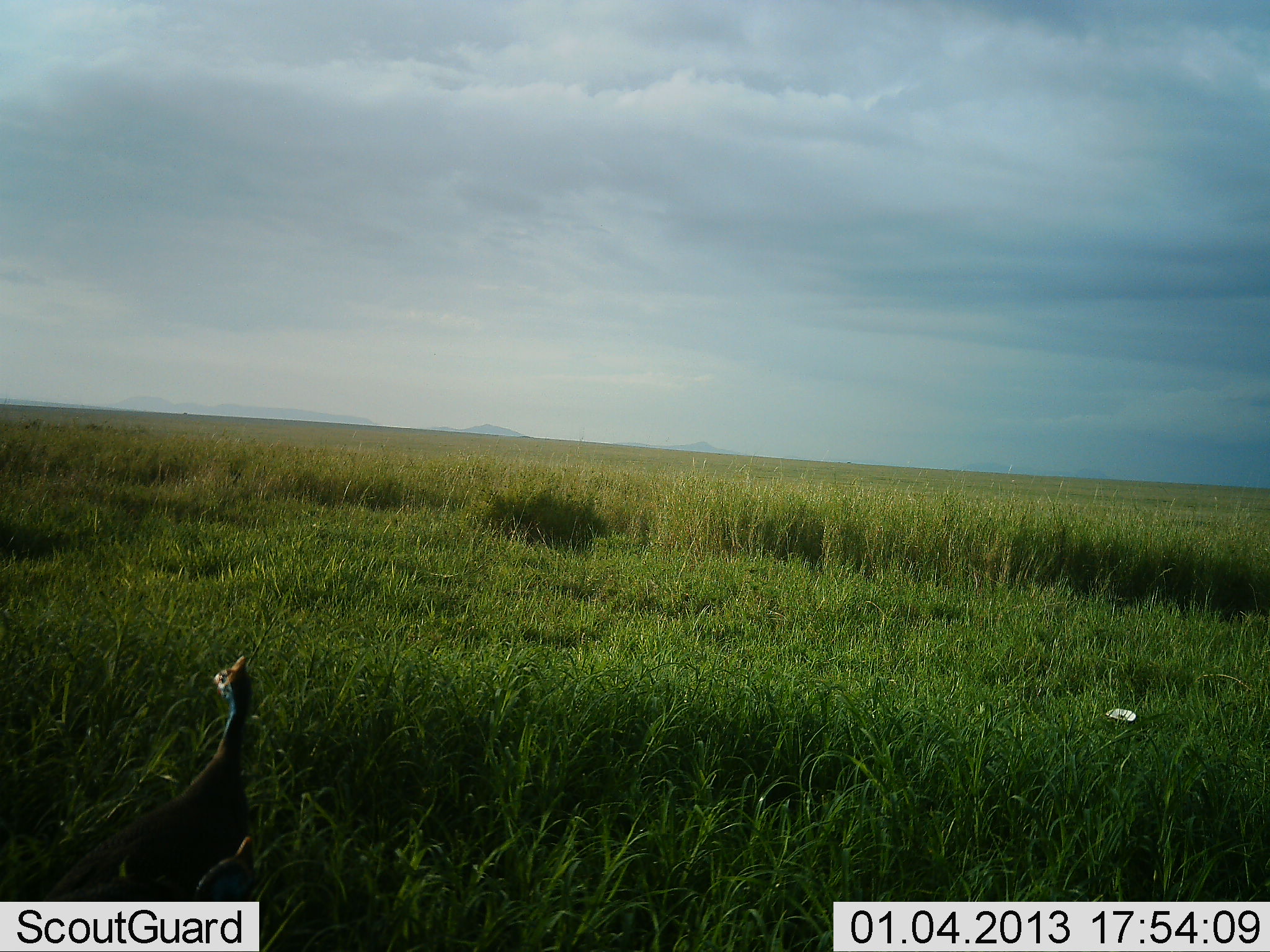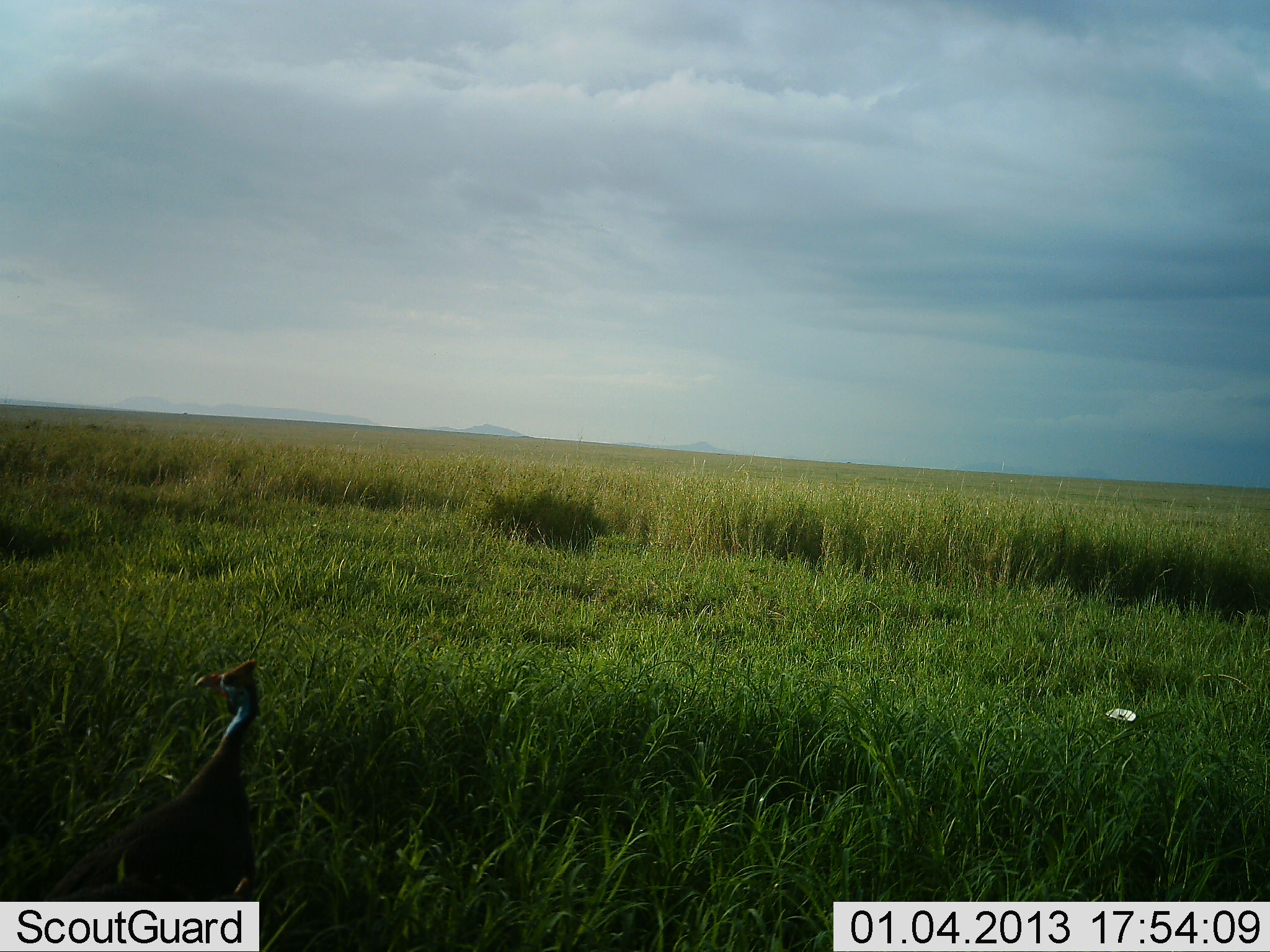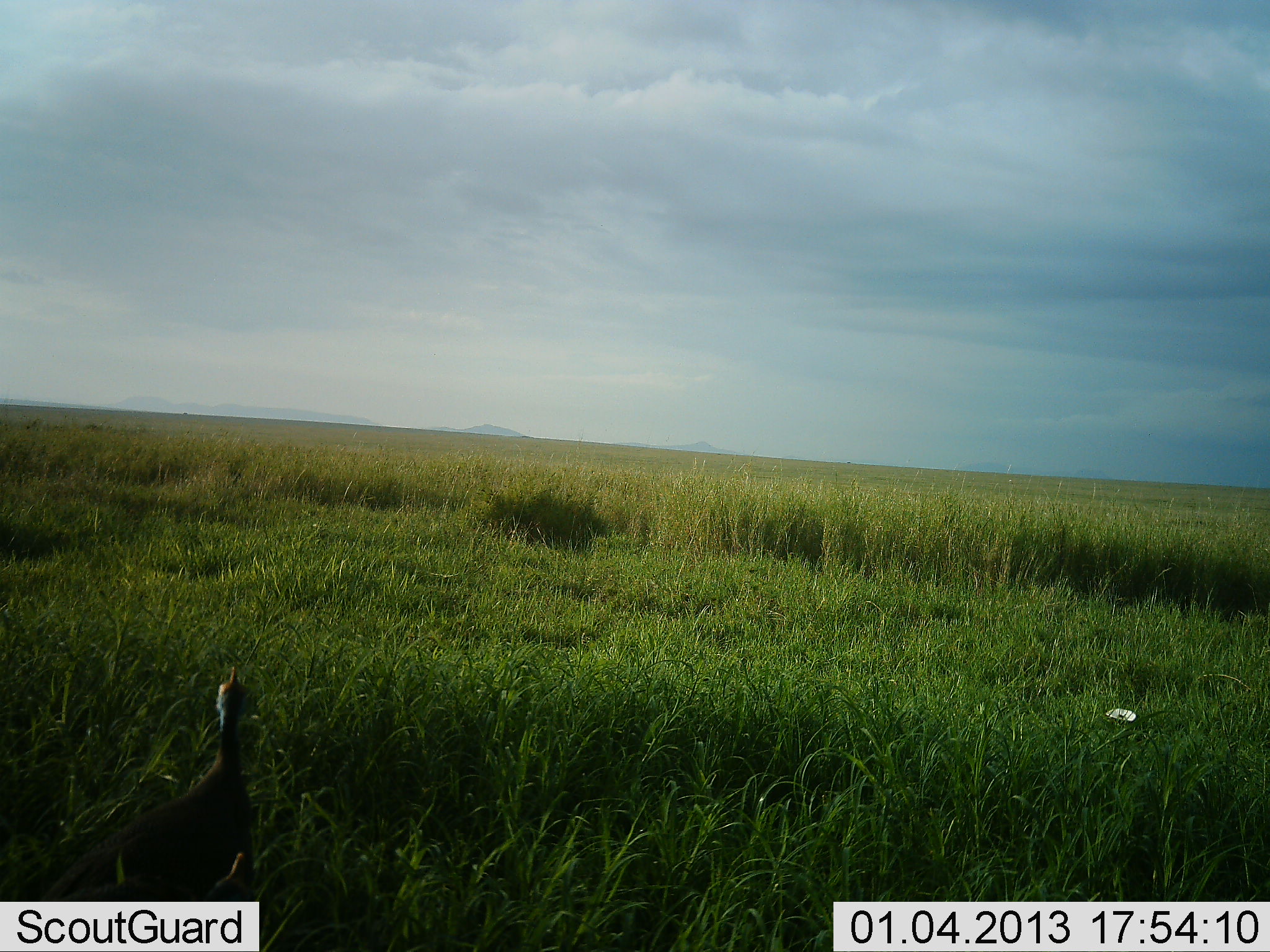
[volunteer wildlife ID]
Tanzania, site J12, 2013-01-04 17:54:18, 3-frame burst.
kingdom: Animalia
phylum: Chordata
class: Aves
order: Galliformes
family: Numididae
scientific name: Numididae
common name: guinea fowl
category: guineafowl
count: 1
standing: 94%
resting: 0%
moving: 0%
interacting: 0%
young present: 0%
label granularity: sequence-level